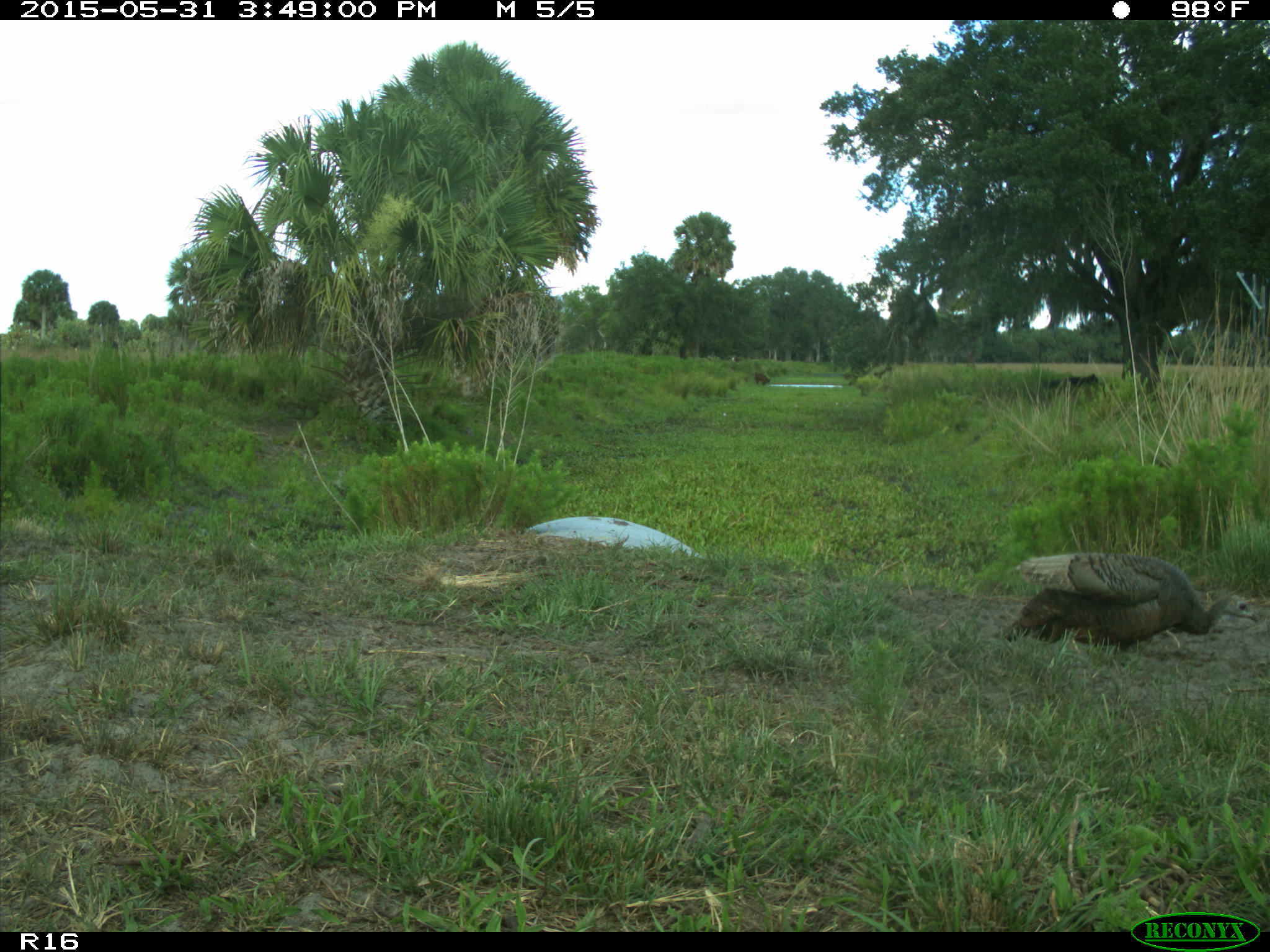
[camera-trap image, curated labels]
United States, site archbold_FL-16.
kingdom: Animalia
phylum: Chordata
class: Mammalia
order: Artiodactyla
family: Bovidae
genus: Bos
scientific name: Bos taurus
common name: domestic cow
Bos taurus (domestic cow).